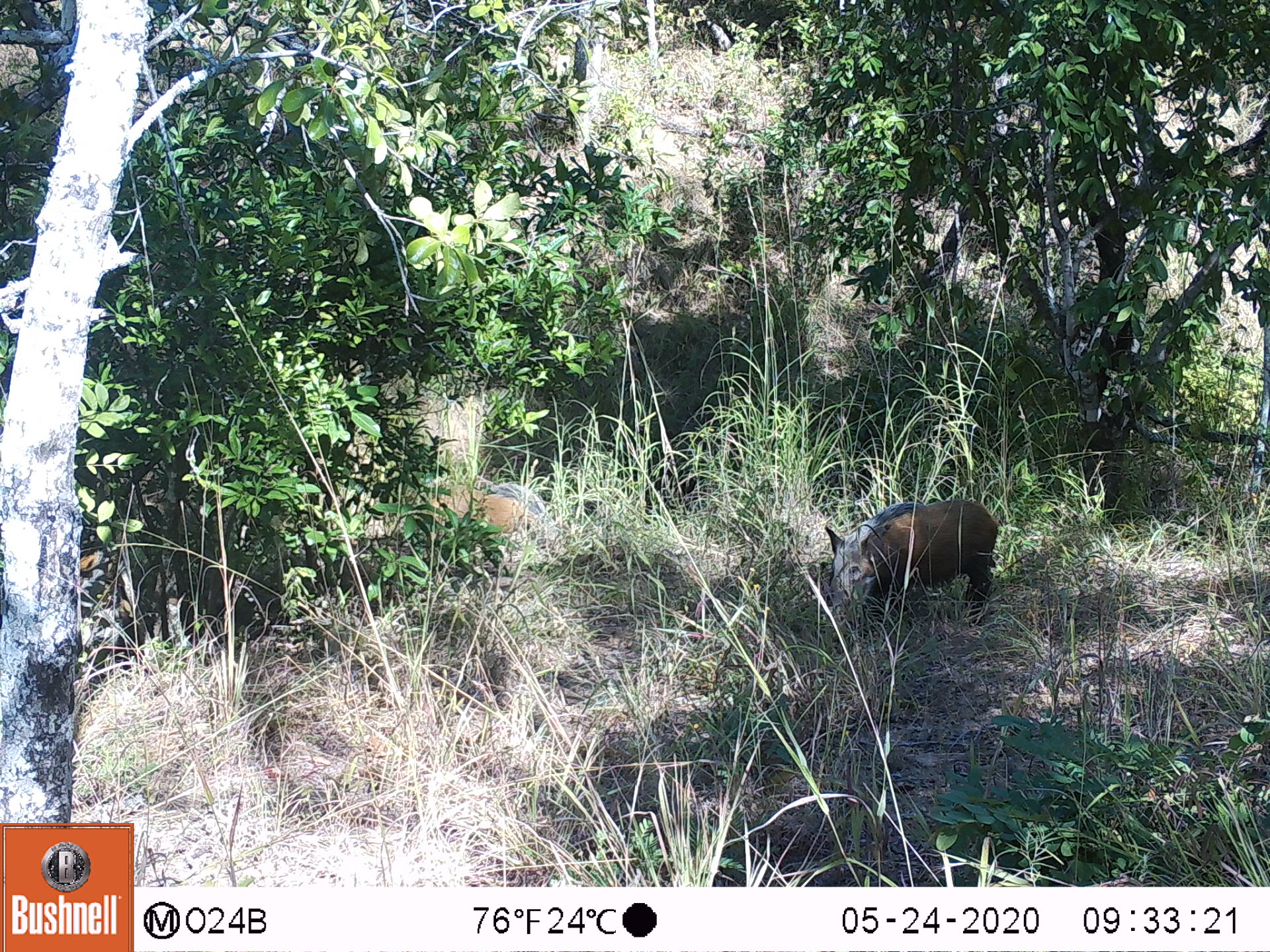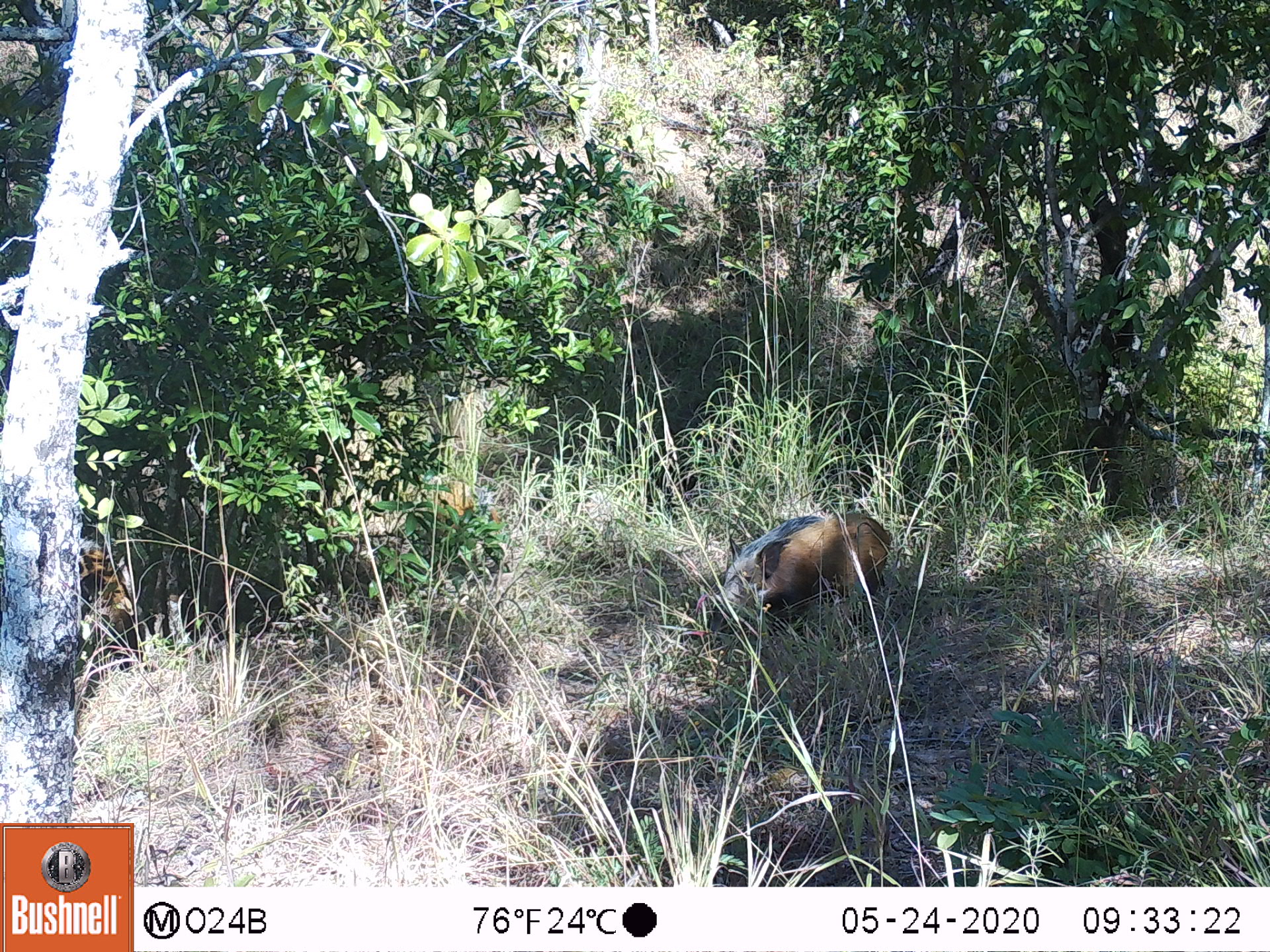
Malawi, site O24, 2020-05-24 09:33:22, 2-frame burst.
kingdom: Animalia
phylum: Chordata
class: Mammalia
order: Artiodactyla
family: Suidae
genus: Potamochoerus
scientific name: Potamochoerus larvatus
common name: bushpig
Bushpig (Potamochoerus larvatus), count 1.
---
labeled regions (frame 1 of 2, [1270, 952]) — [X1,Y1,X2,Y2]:
bushpig: [816,488,1005,630]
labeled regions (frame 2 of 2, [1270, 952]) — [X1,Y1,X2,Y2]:
bushpig: [708,511,899,620]